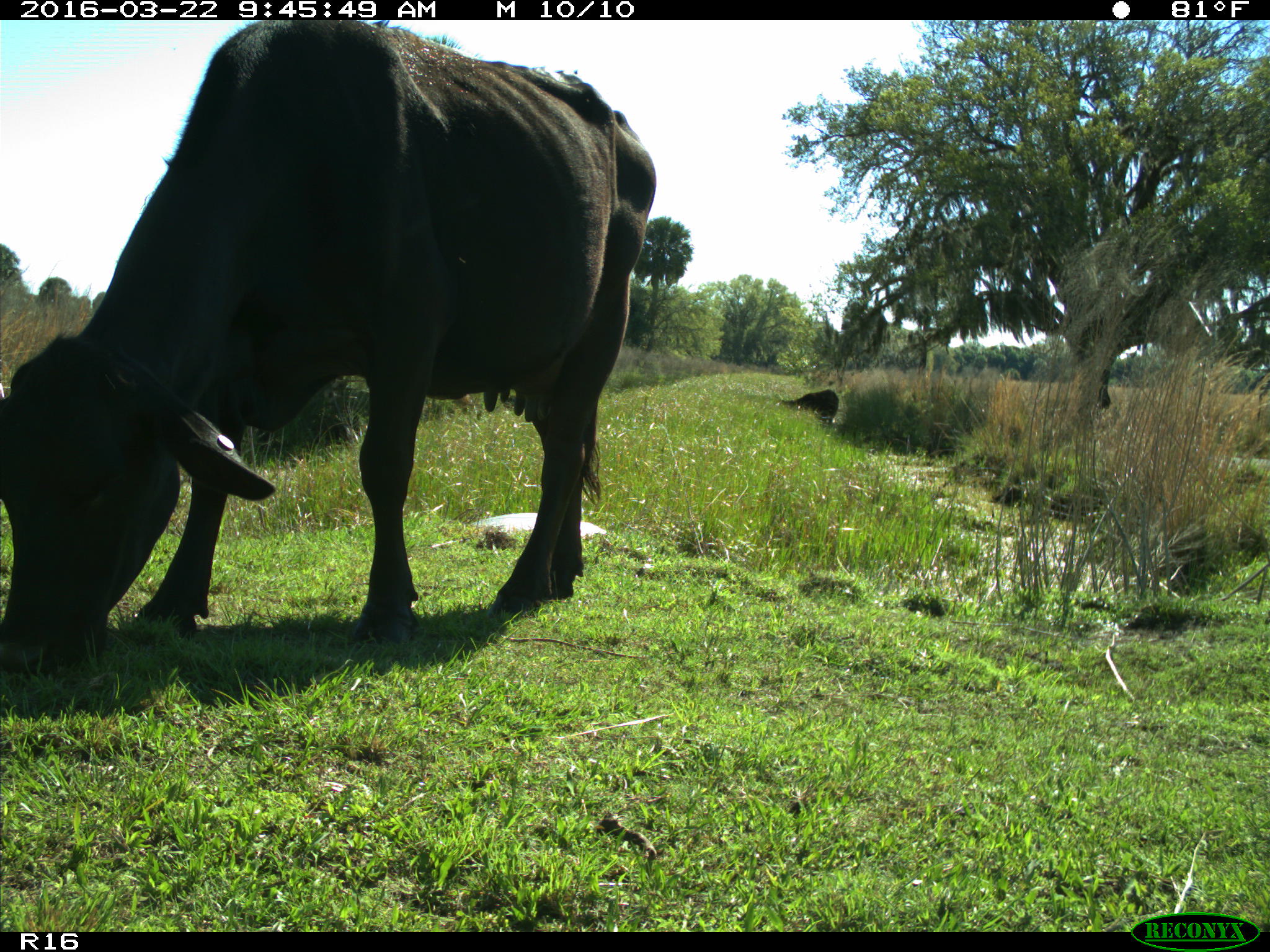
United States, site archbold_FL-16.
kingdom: Animalia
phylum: Chordata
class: Mammalia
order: Artiodactyla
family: Bovidae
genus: Bos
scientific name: Bos taurus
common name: domestic cow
Bos taurus (domestic cow).